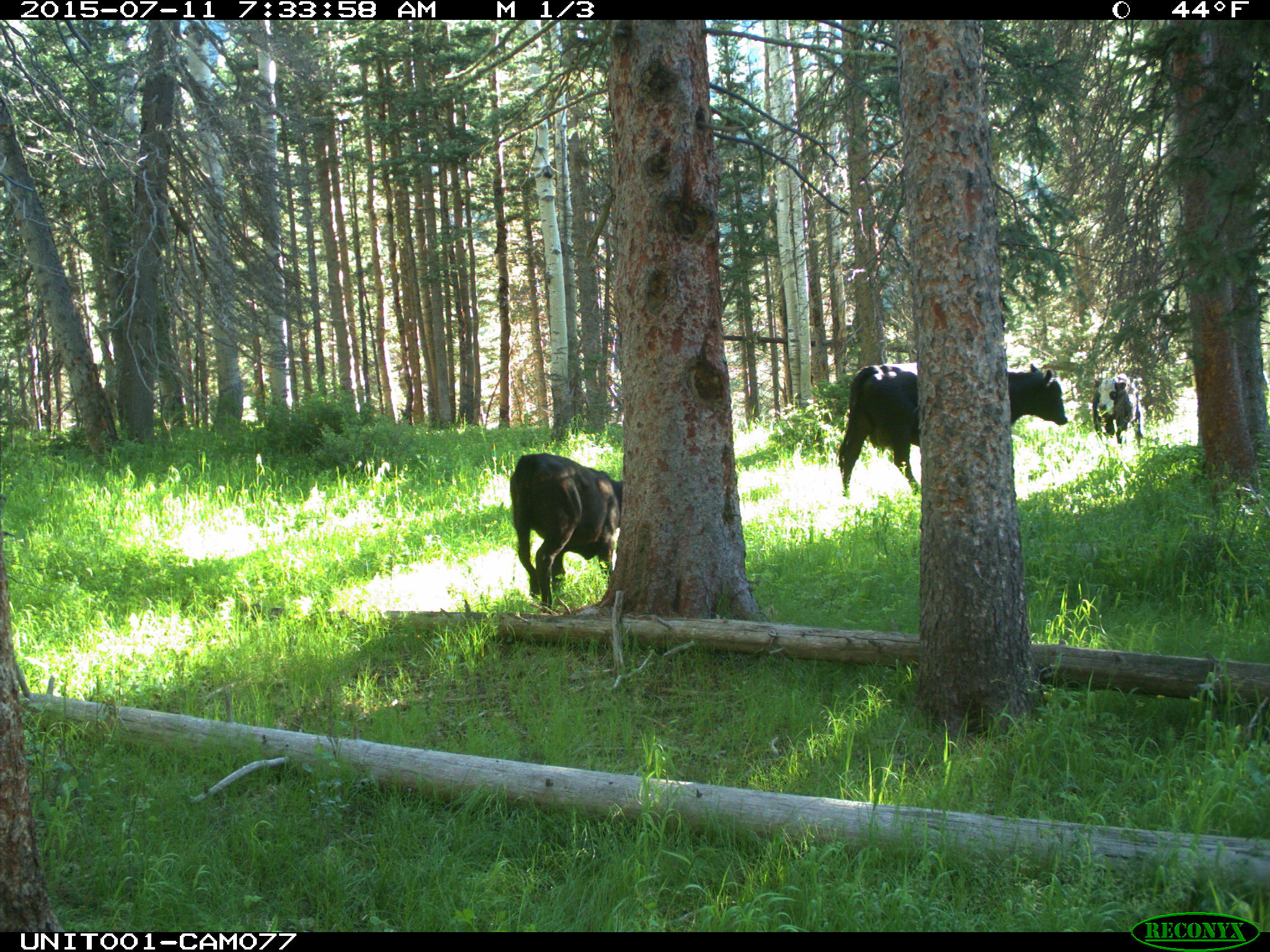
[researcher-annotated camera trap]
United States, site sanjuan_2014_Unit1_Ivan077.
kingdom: Animalia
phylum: Chordata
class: Mammalia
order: Artiodactyla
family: Bovidae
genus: Bos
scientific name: Bos taurus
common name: domestic cow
Bos taurus (domestic cow).